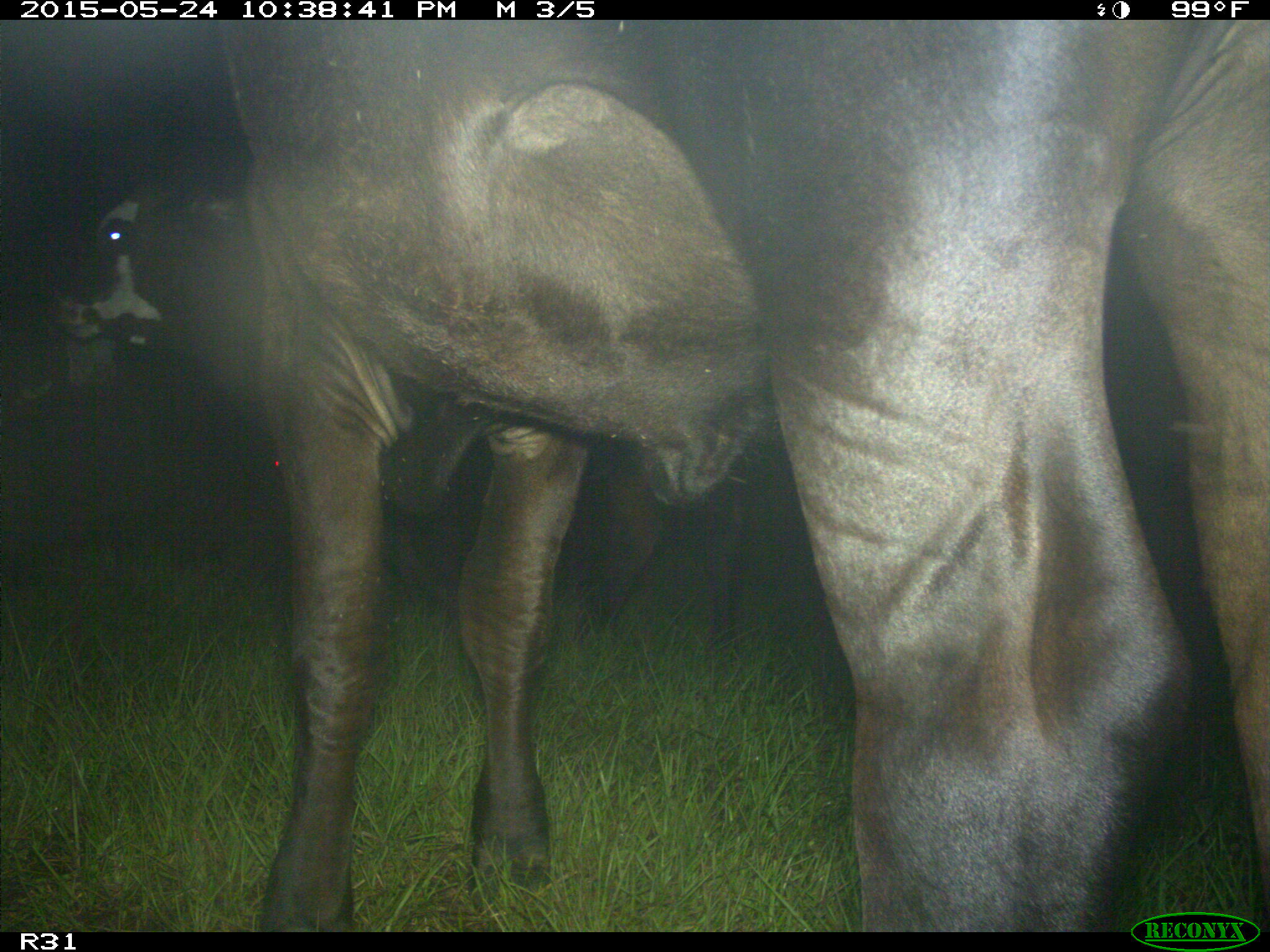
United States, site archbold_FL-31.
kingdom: Animalia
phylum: Chordata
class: Mammalia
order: Artiodactyla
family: Bovidae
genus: Bos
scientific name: Bos taurus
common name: domestic cow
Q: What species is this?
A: Bos taurus (domestic cow).